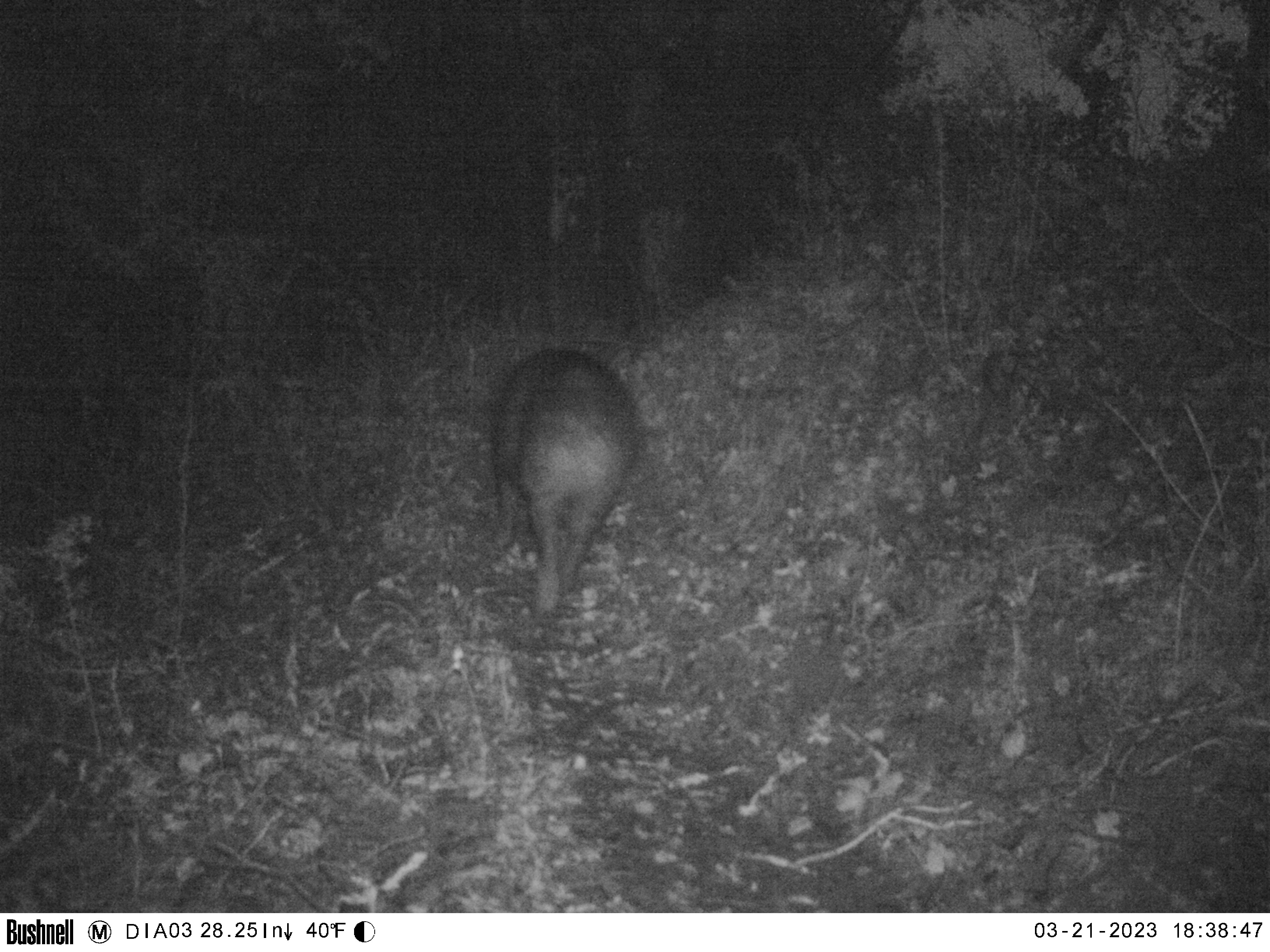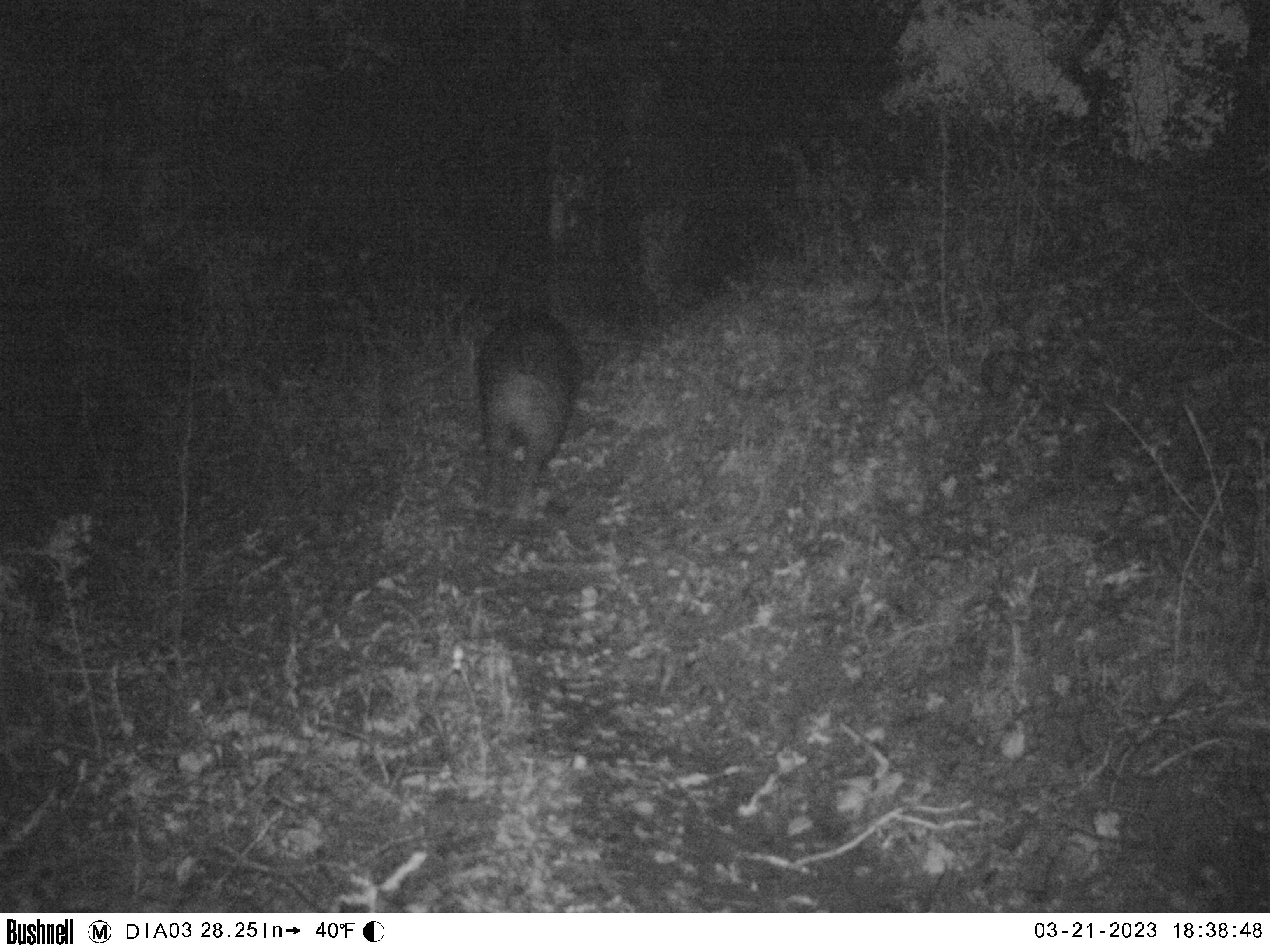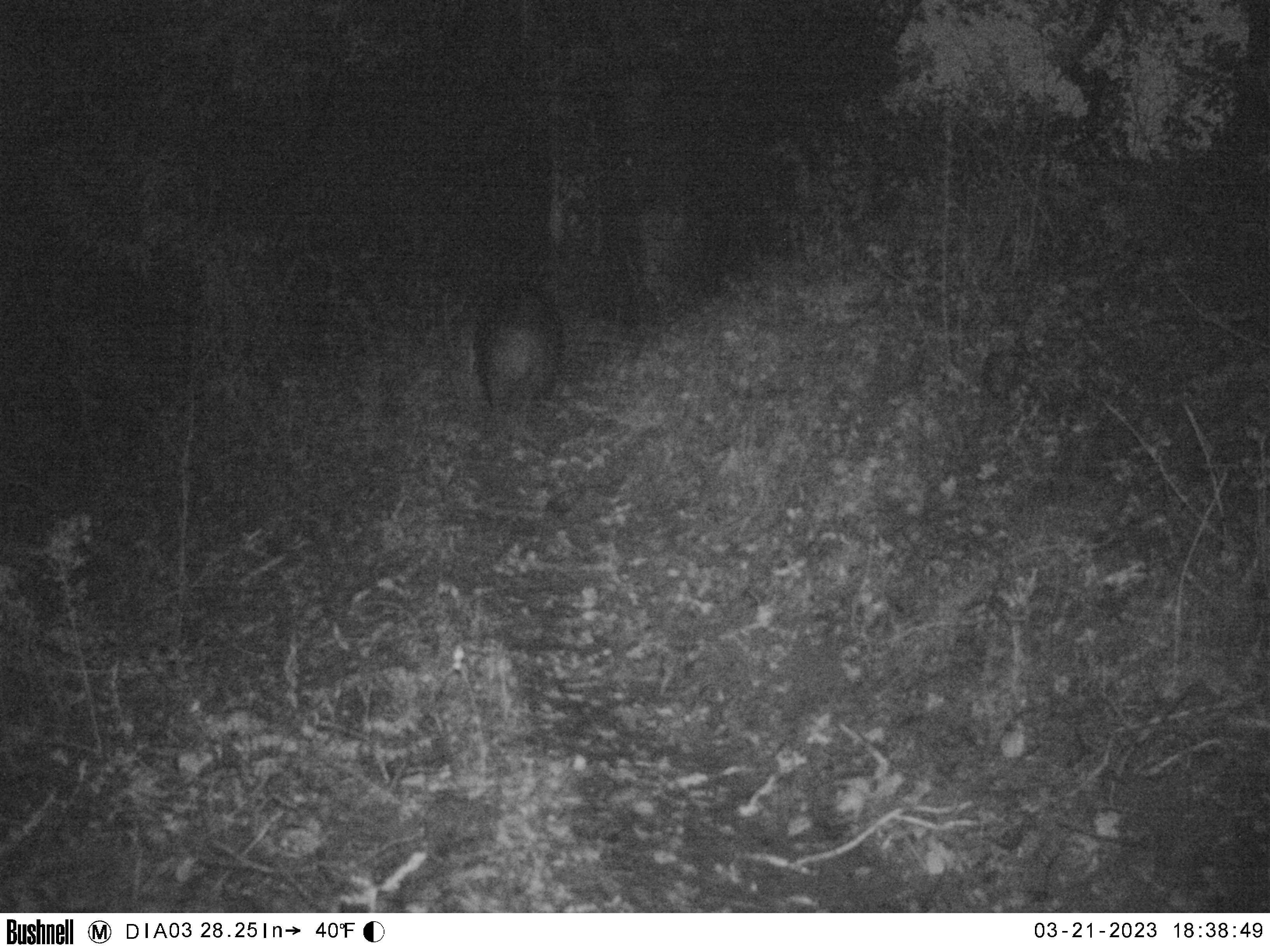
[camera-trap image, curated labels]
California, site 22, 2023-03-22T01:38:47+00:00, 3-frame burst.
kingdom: Animalia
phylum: Chordata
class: Mammalia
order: Artiodactyla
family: Suidae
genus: Sus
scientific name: Sus scrofa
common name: wild boar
Wild boar (Sus scrofa).